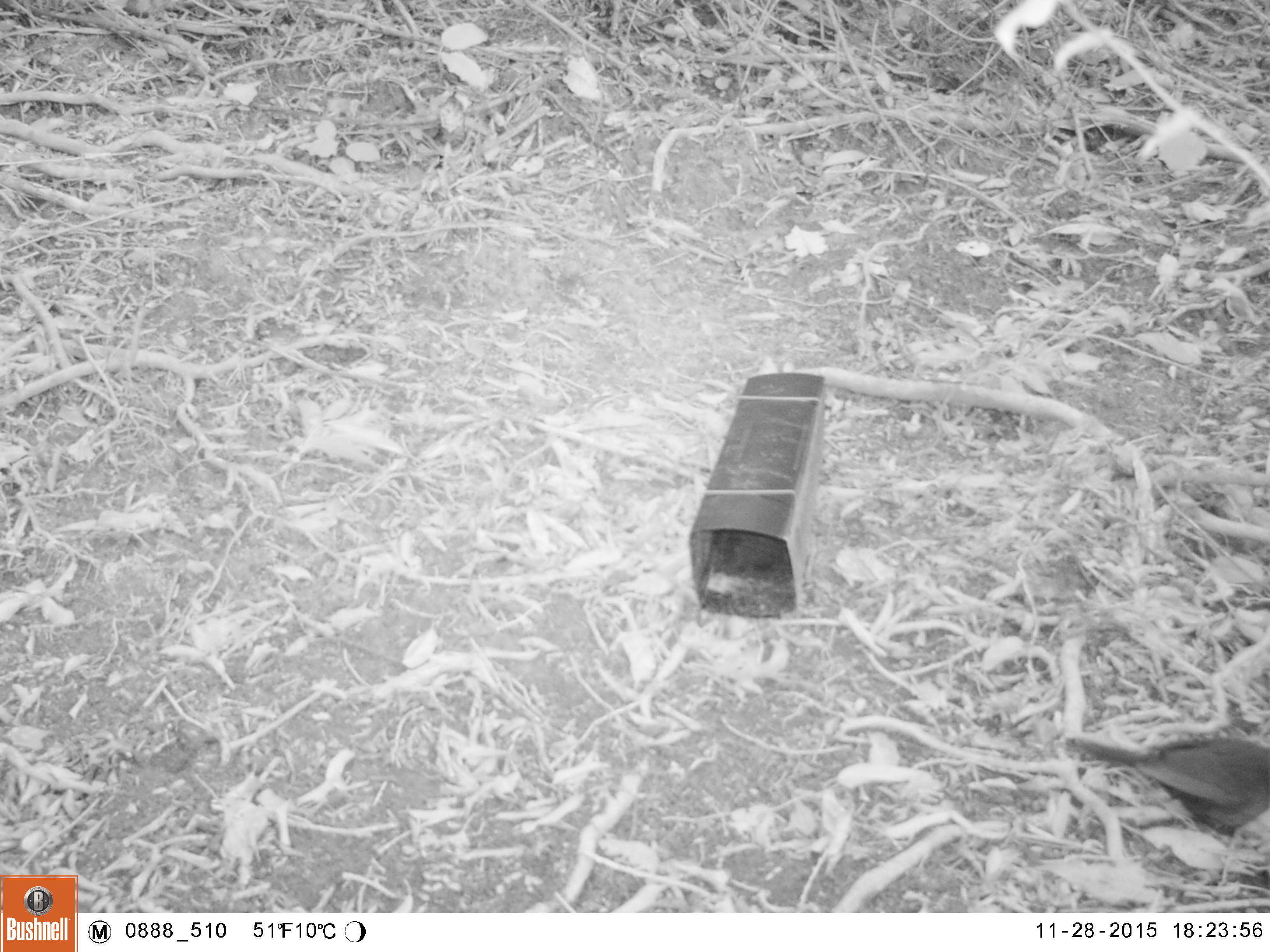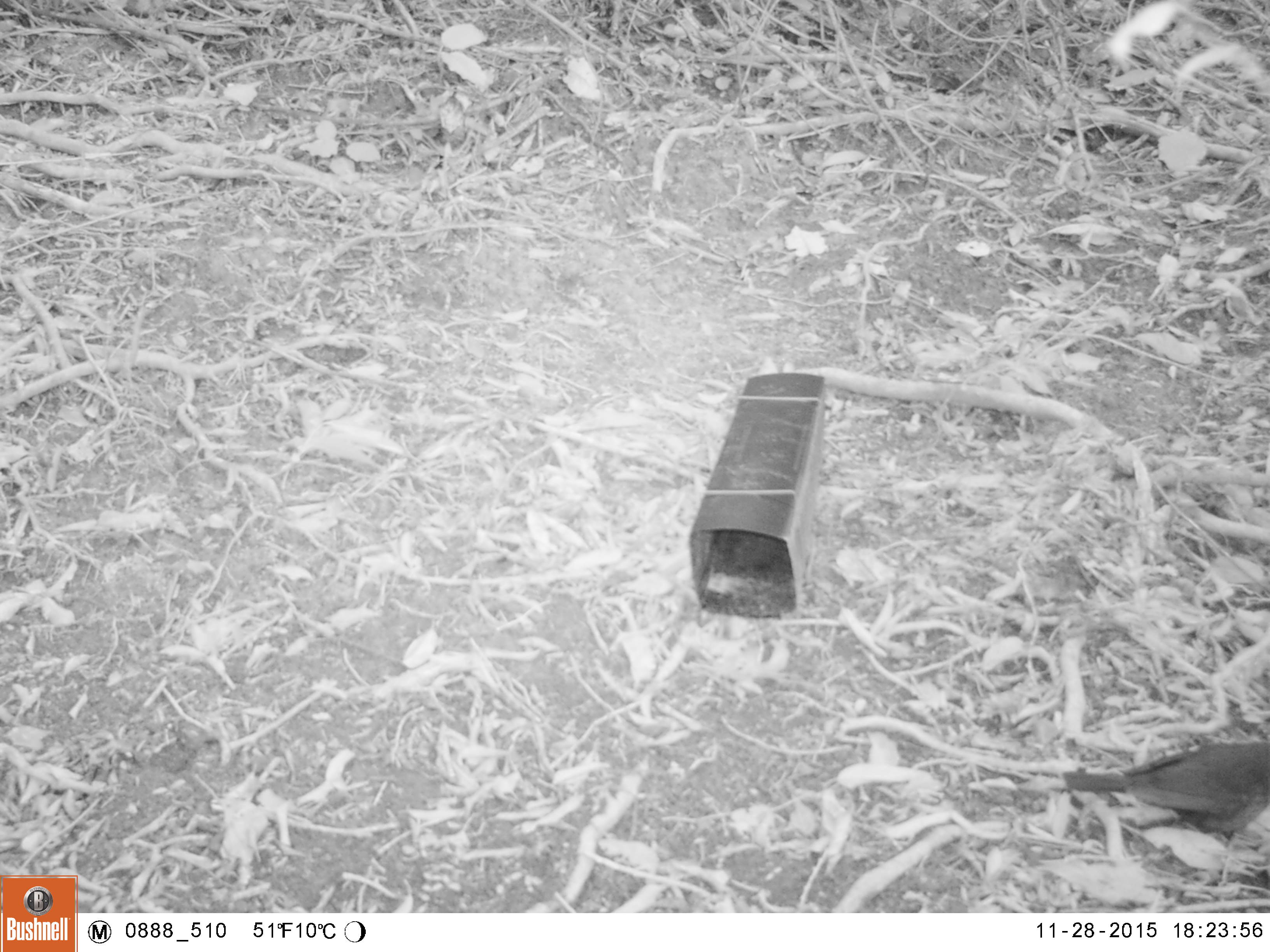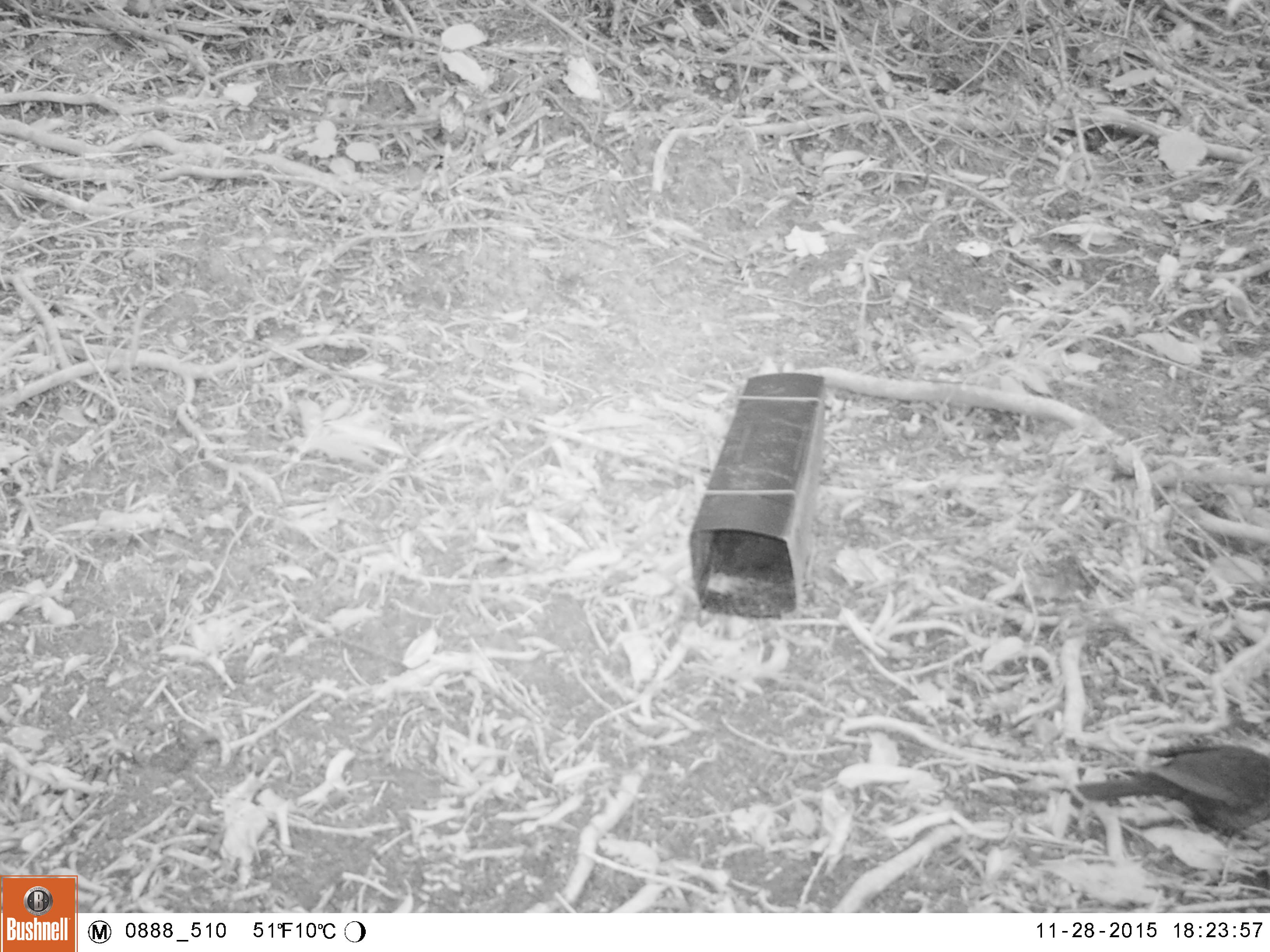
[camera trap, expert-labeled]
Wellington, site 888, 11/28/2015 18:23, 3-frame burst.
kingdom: Animalia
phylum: Chordata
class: Aves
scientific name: Aves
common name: bird